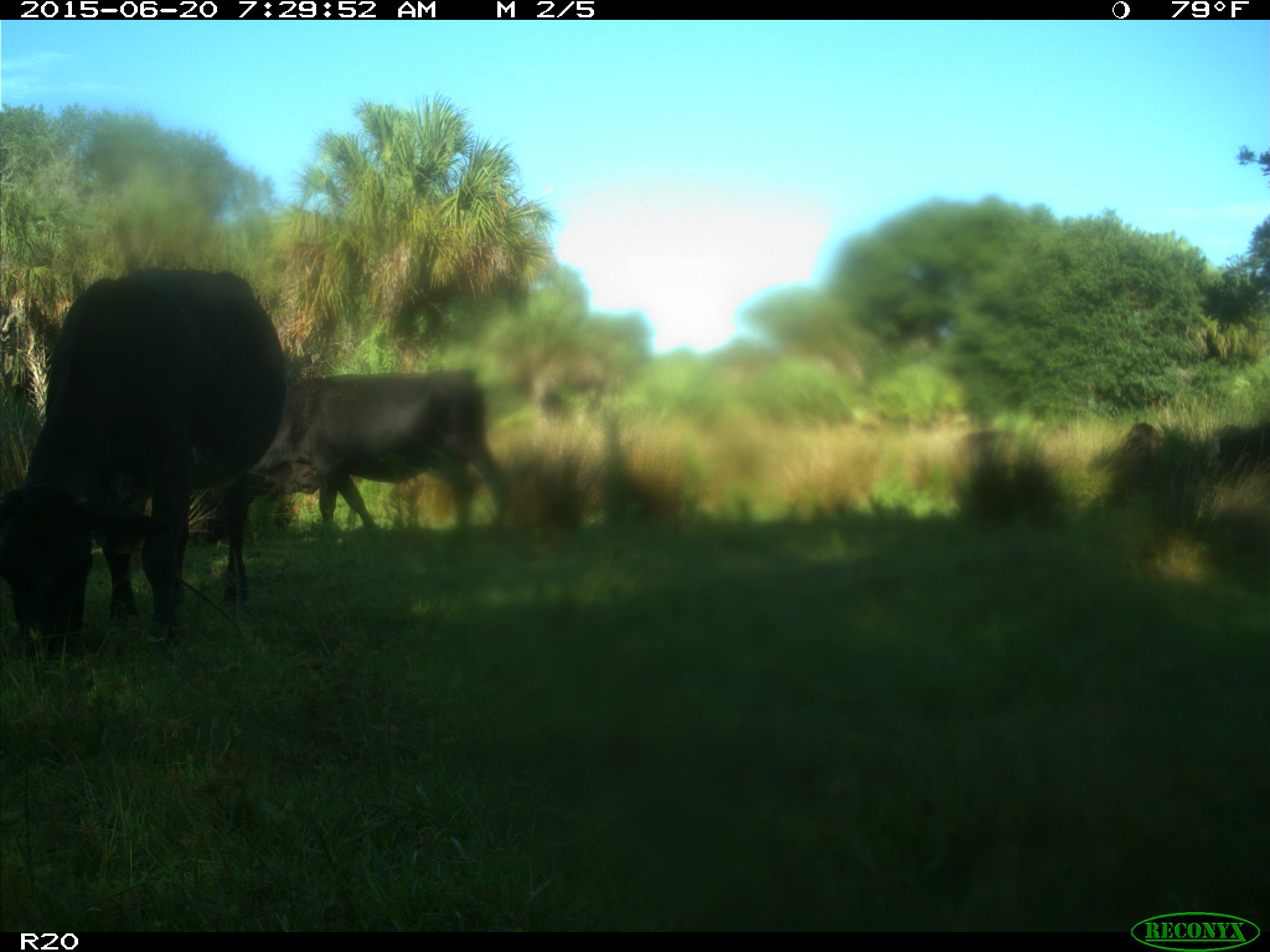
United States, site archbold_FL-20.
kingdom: Animalia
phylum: Chordata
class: Mammalia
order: Artiodactyla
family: Bovidae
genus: Bos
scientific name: Bos taurus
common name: domestic cow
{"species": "Bos taurus (domestic cow)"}